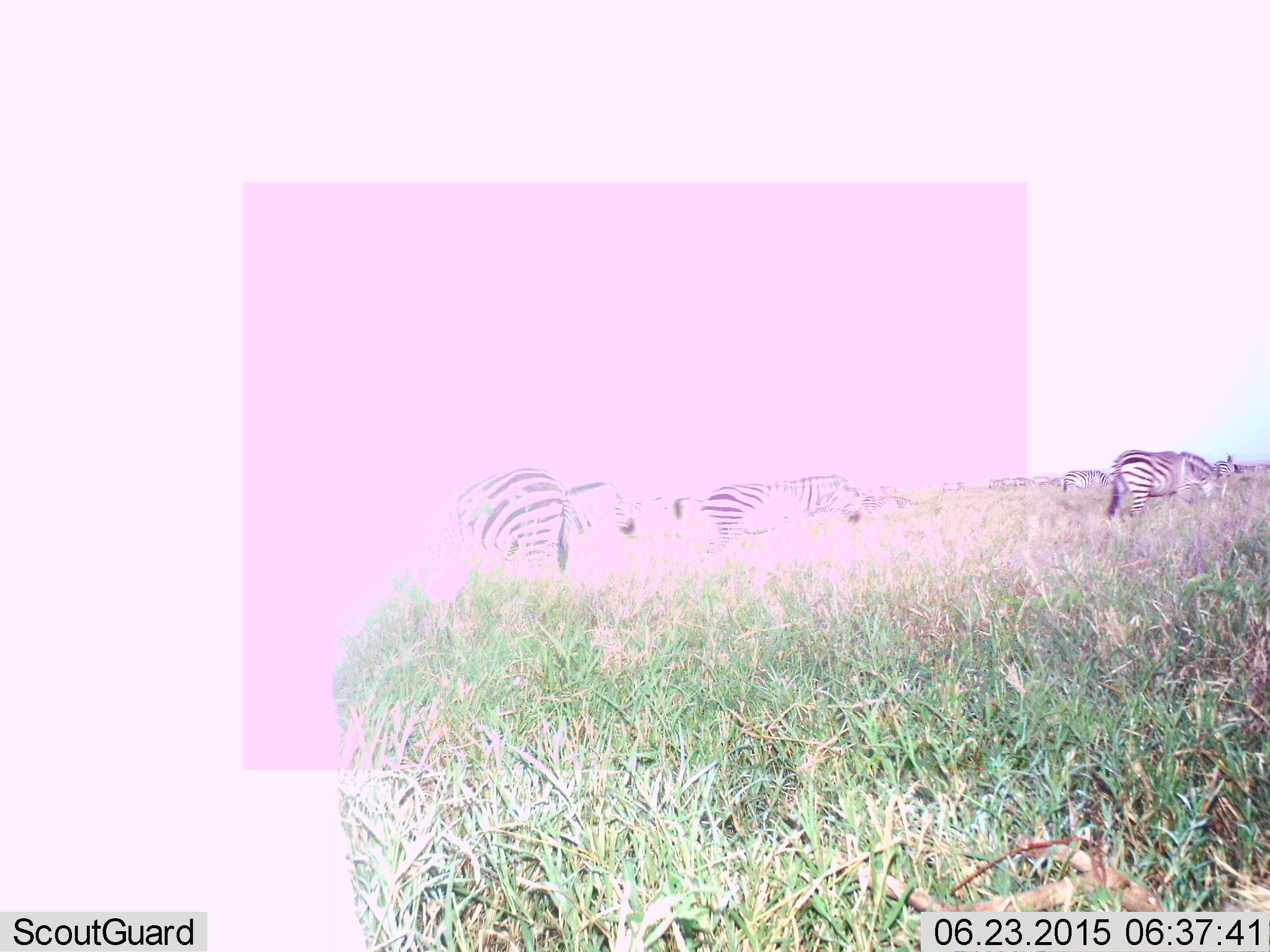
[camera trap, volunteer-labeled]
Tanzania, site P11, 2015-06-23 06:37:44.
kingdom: Animalia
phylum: Chordata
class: Mammalia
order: Perissodactyla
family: Equidae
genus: Equus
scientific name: Equus quagga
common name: plains zebra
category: zebra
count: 8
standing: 60%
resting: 0%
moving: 40%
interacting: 0%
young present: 0%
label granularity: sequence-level